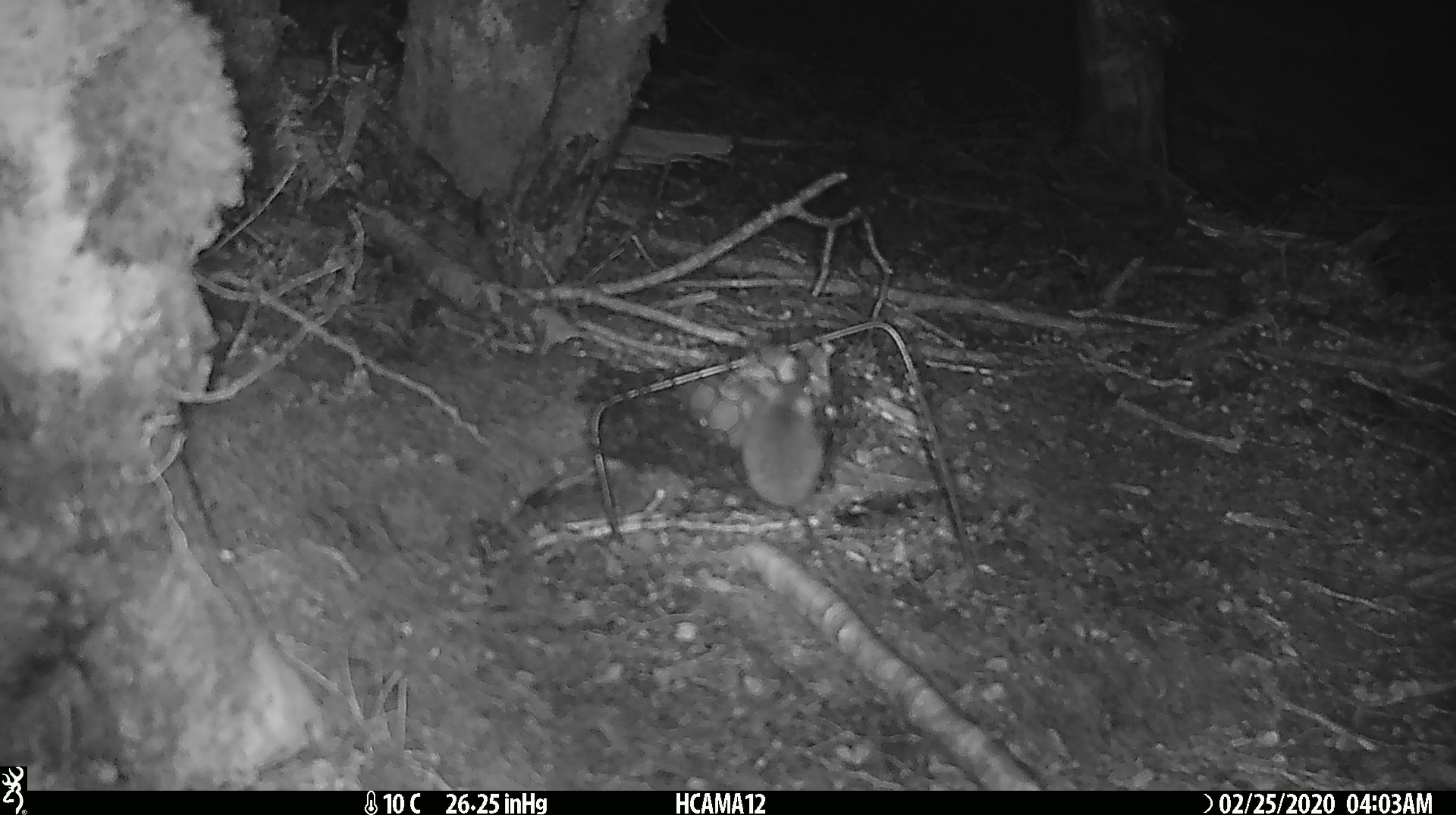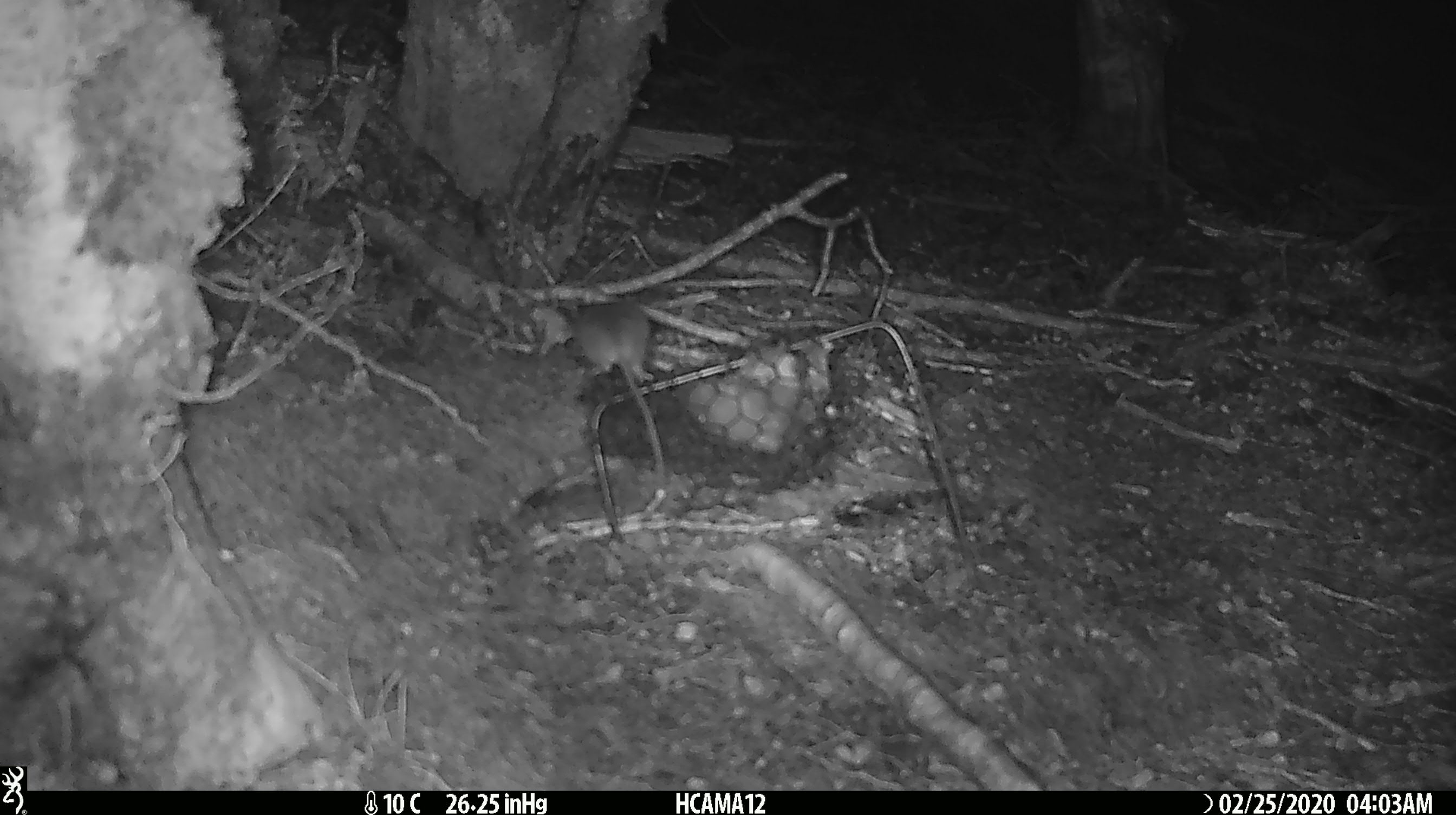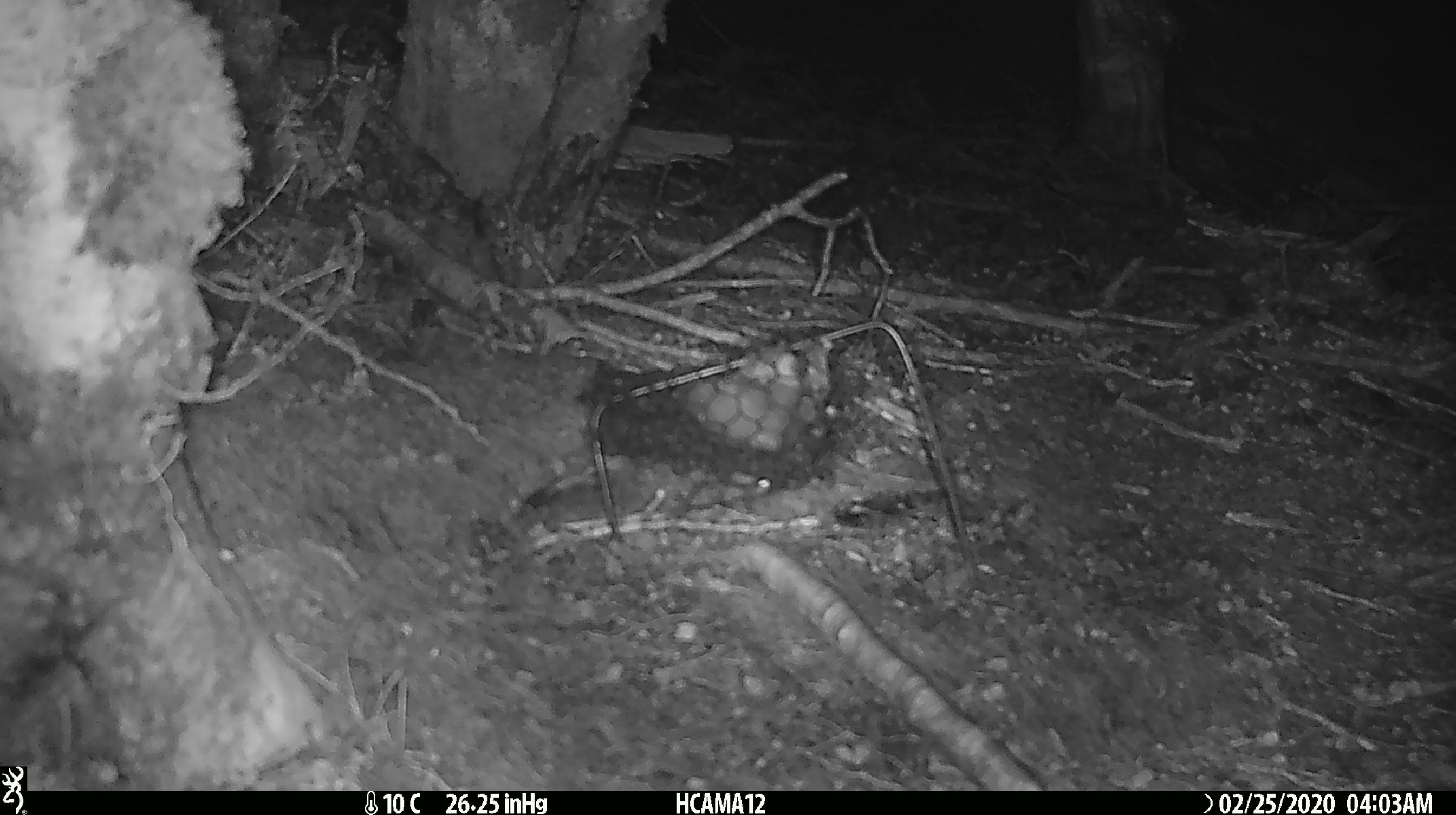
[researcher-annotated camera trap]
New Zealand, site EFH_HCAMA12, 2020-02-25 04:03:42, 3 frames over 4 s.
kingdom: Animalia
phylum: Chordata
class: Mammalia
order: Rodentia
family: Muridae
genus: Mus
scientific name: Mus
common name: mouse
Mouse (Mus).